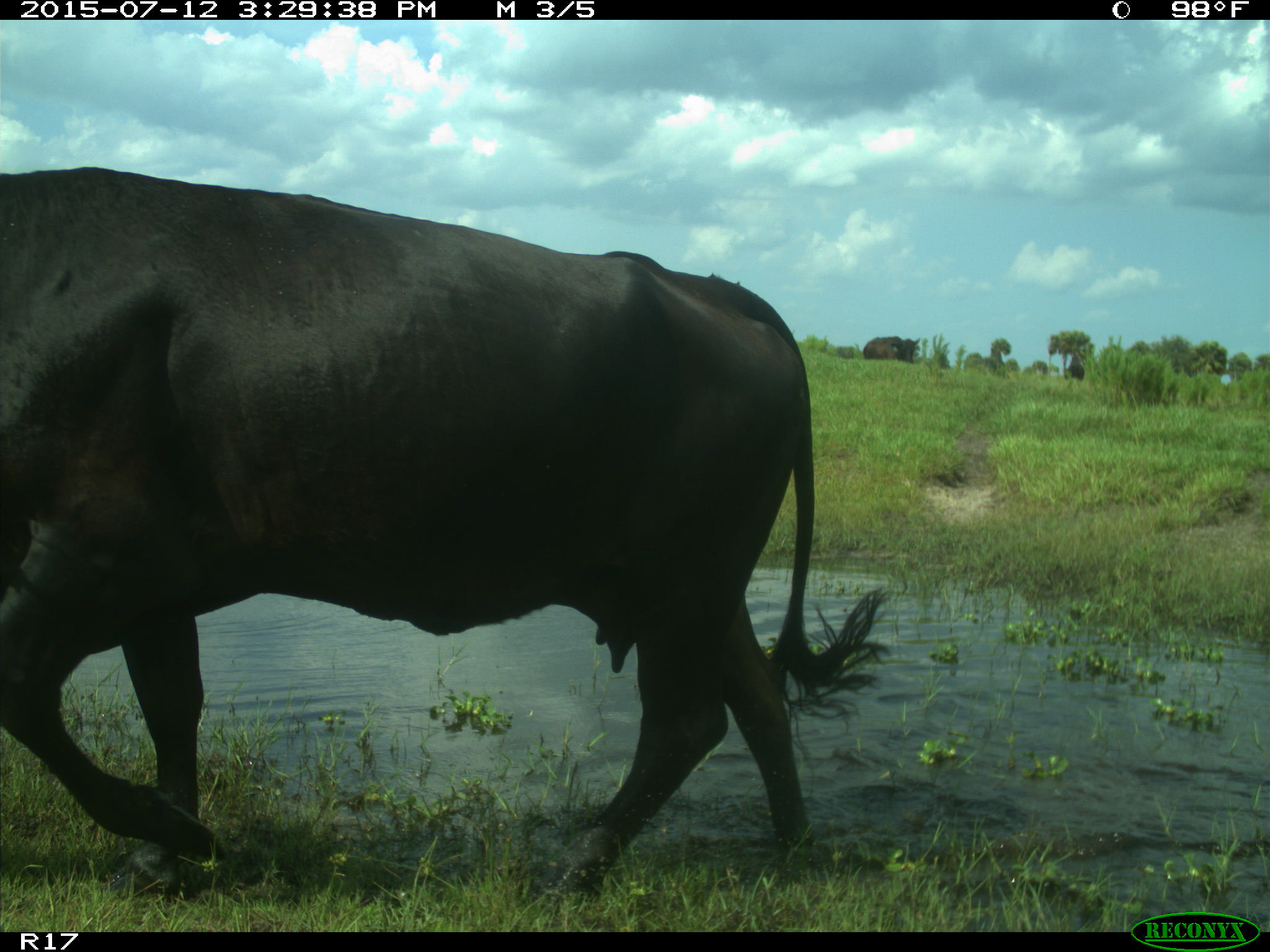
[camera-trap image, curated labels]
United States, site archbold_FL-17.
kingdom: Animalia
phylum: Chordata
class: Mammalia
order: Artiodactyla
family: Bovidae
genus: Bos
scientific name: Bos taurus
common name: domestic cow